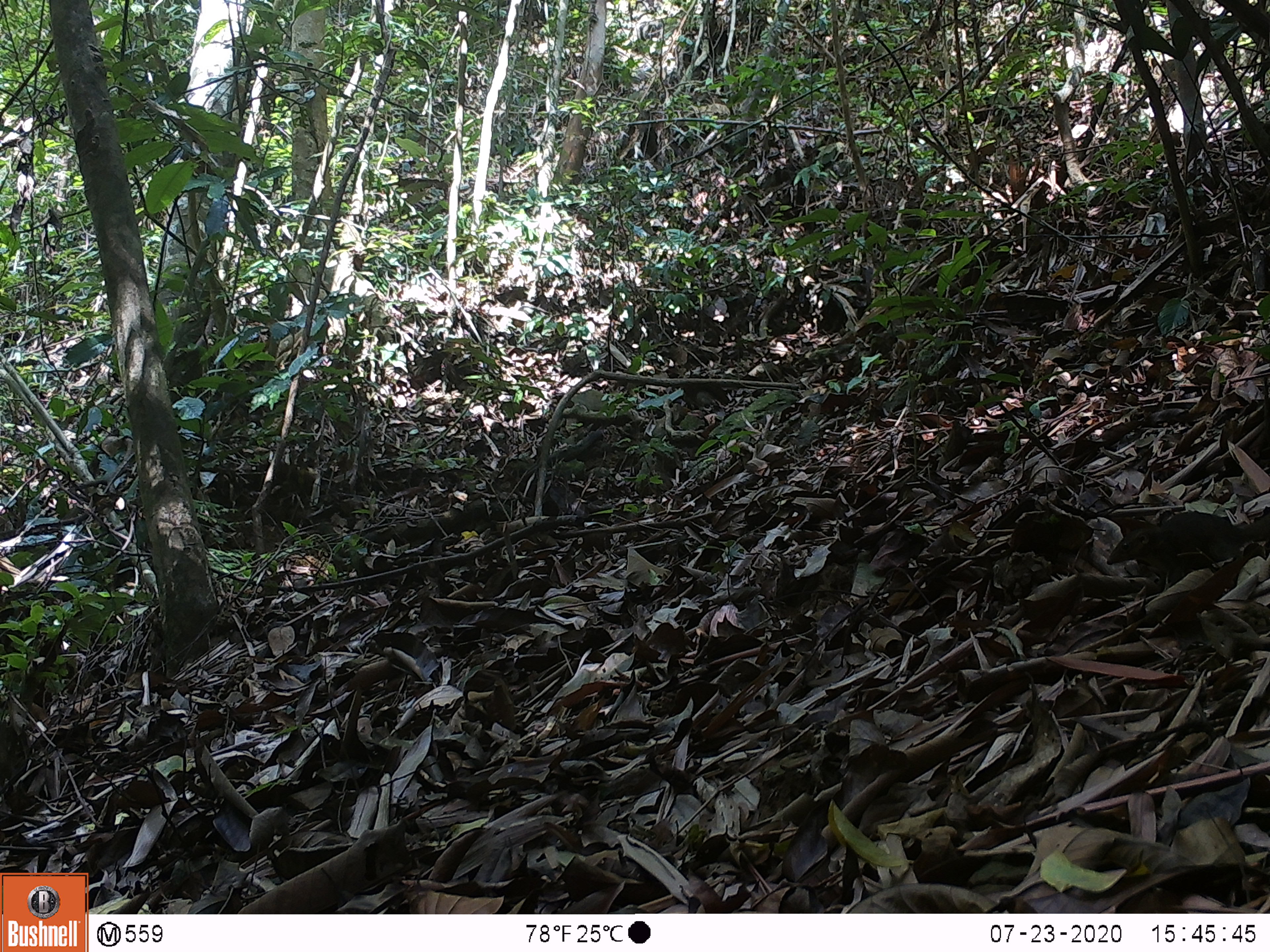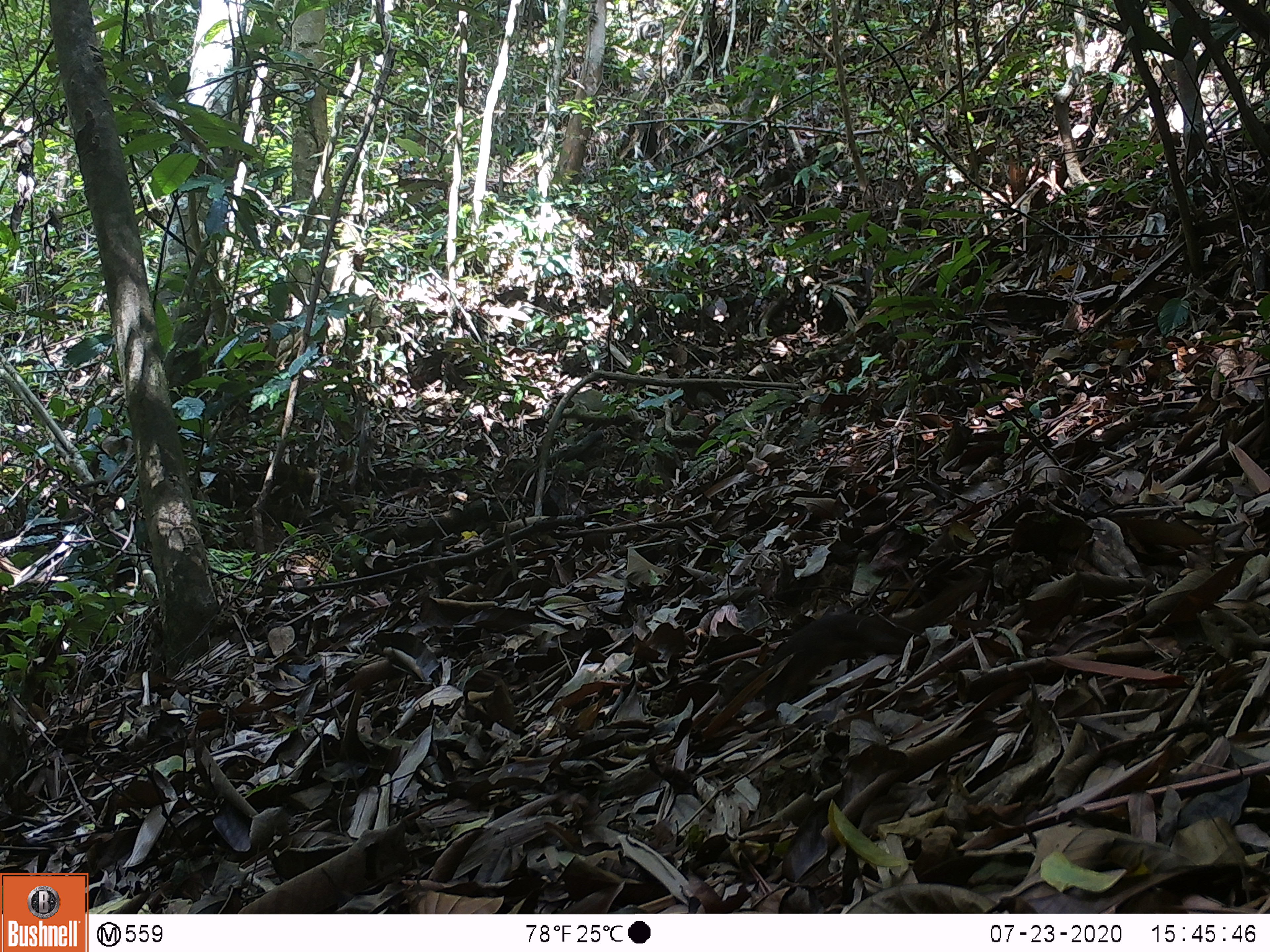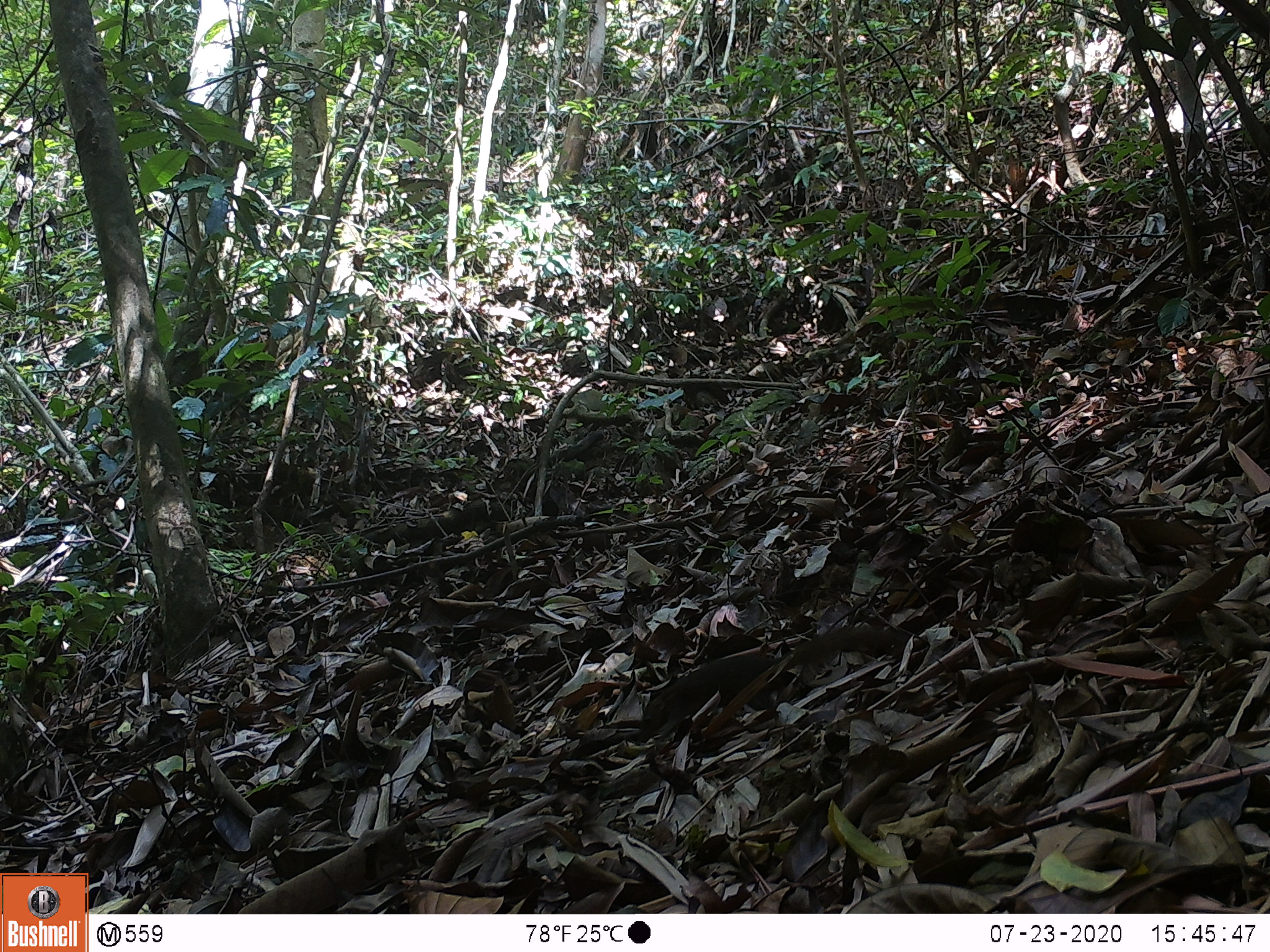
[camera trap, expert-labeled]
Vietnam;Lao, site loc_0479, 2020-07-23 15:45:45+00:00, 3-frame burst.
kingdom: Animalia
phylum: Chordata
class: Mammalia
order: Scandentia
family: Tupaiidae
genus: Tupaia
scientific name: Tupaia belangeri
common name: northern treeshrew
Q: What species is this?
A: Northern treeshrew (Tupaia belangeri).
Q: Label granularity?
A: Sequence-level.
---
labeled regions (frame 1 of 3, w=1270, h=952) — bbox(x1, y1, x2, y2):
northern treeshrew: bbox(1102, 509, 1269, 573)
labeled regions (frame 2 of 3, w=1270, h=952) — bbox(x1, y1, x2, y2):
northern treeshrew: bbox(757, 573, 979, 712)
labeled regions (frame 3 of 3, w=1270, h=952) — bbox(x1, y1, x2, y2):
northern treeshrew: bbox(635, 624, 910, 743)